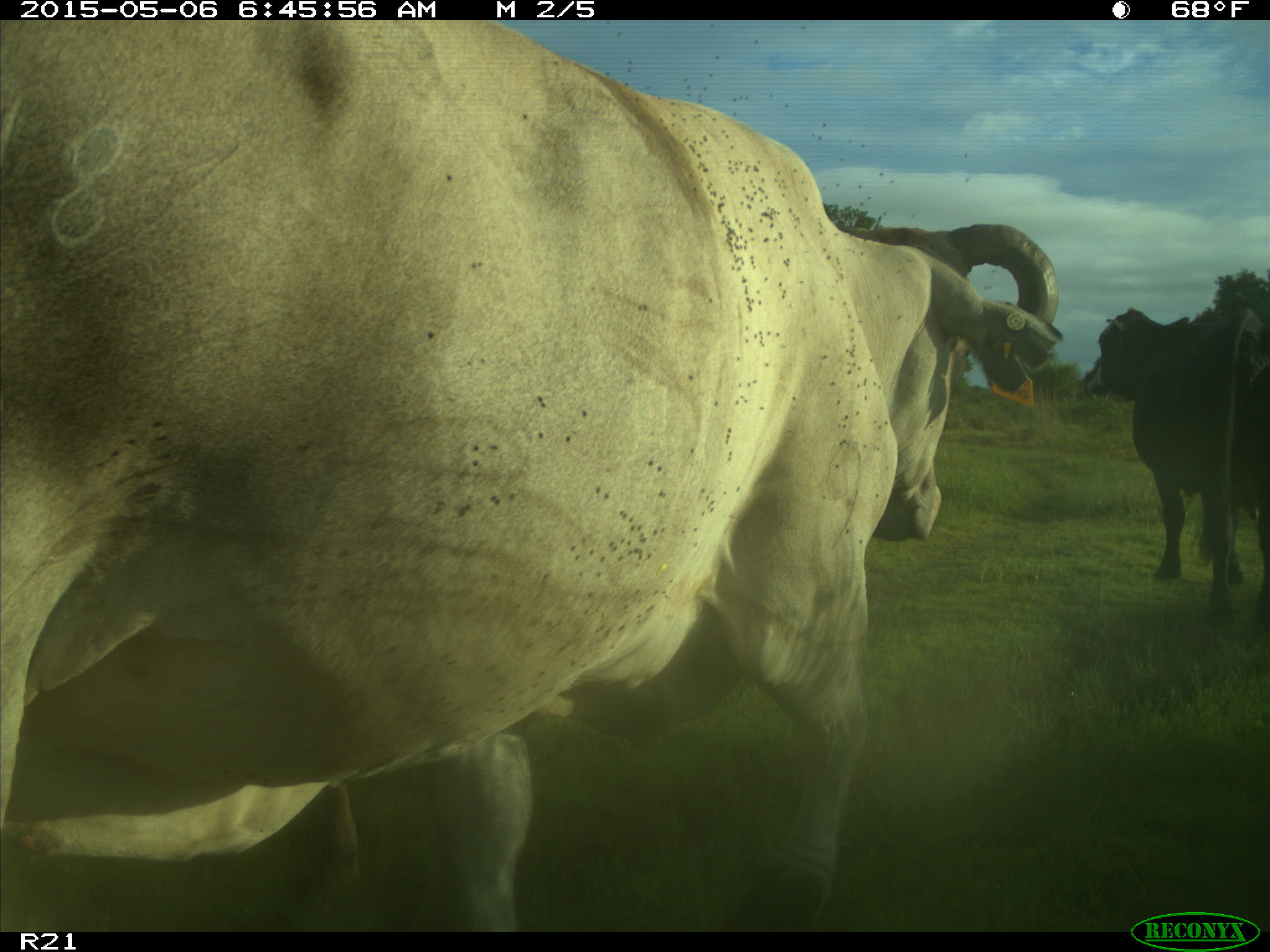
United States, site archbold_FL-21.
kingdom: Animalia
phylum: Chordata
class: Mammalia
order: Artiodactyla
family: Bovidae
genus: Bos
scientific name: Bos taurus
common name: domestic cow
Bos taurus (domestic cow).